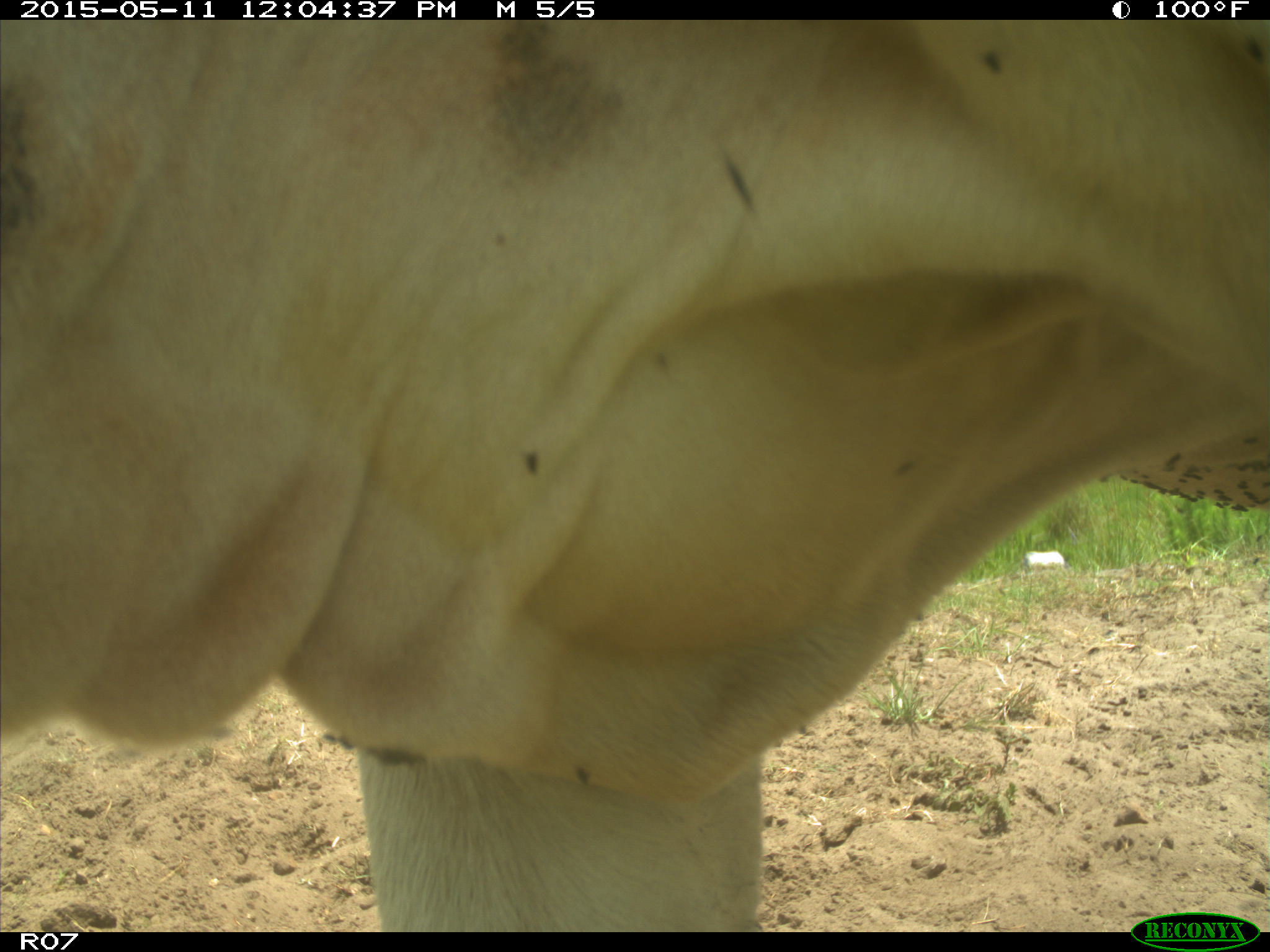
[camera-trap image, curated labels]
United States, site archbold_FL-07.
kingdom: Animalia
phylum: Chordata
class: Mammalia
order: Artiodactyla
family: Bovidae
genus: Bos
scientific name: Bos taurus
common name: domestic cow